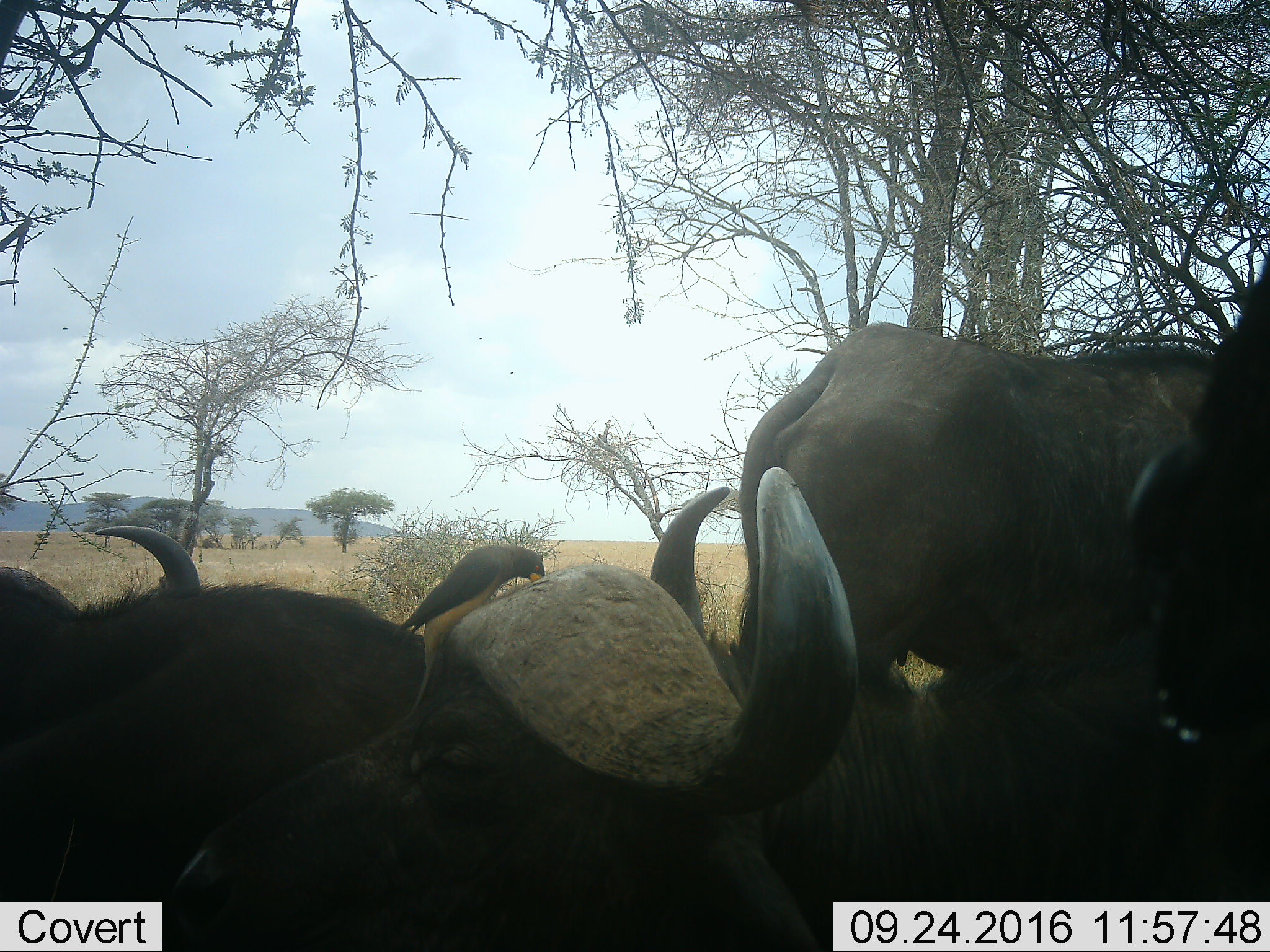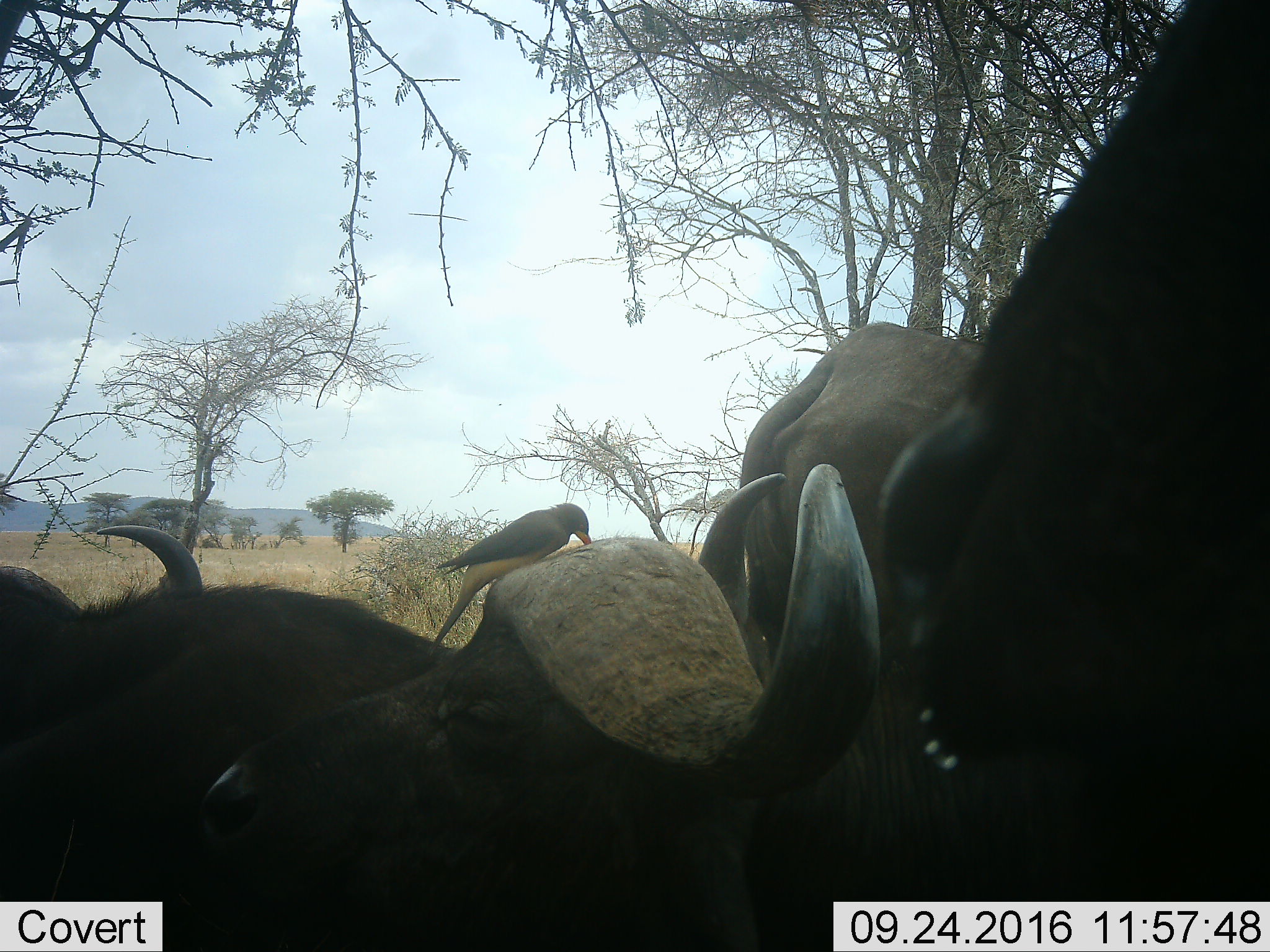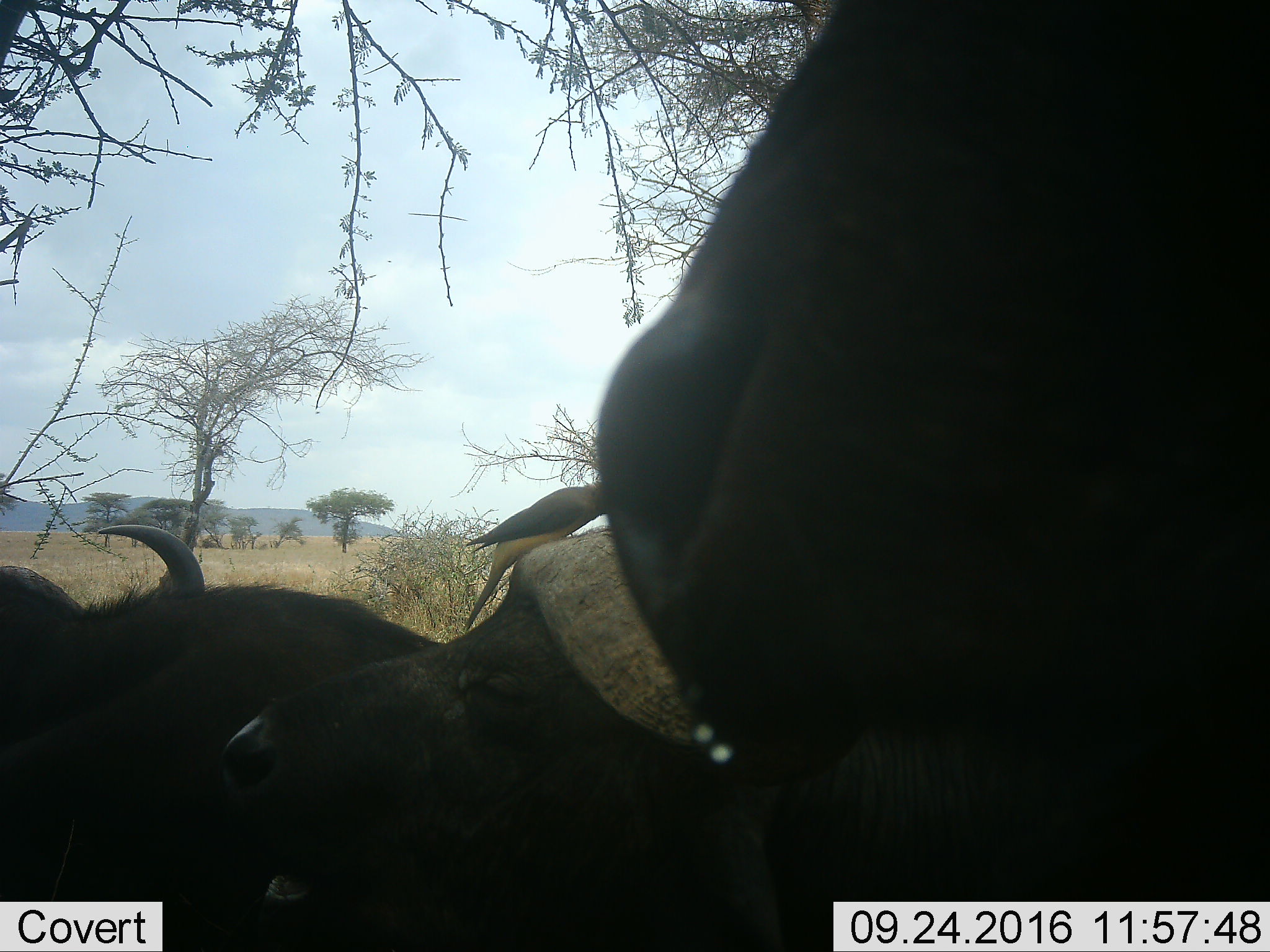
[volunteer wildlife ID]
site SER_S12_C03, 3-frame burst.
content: unidentified animal